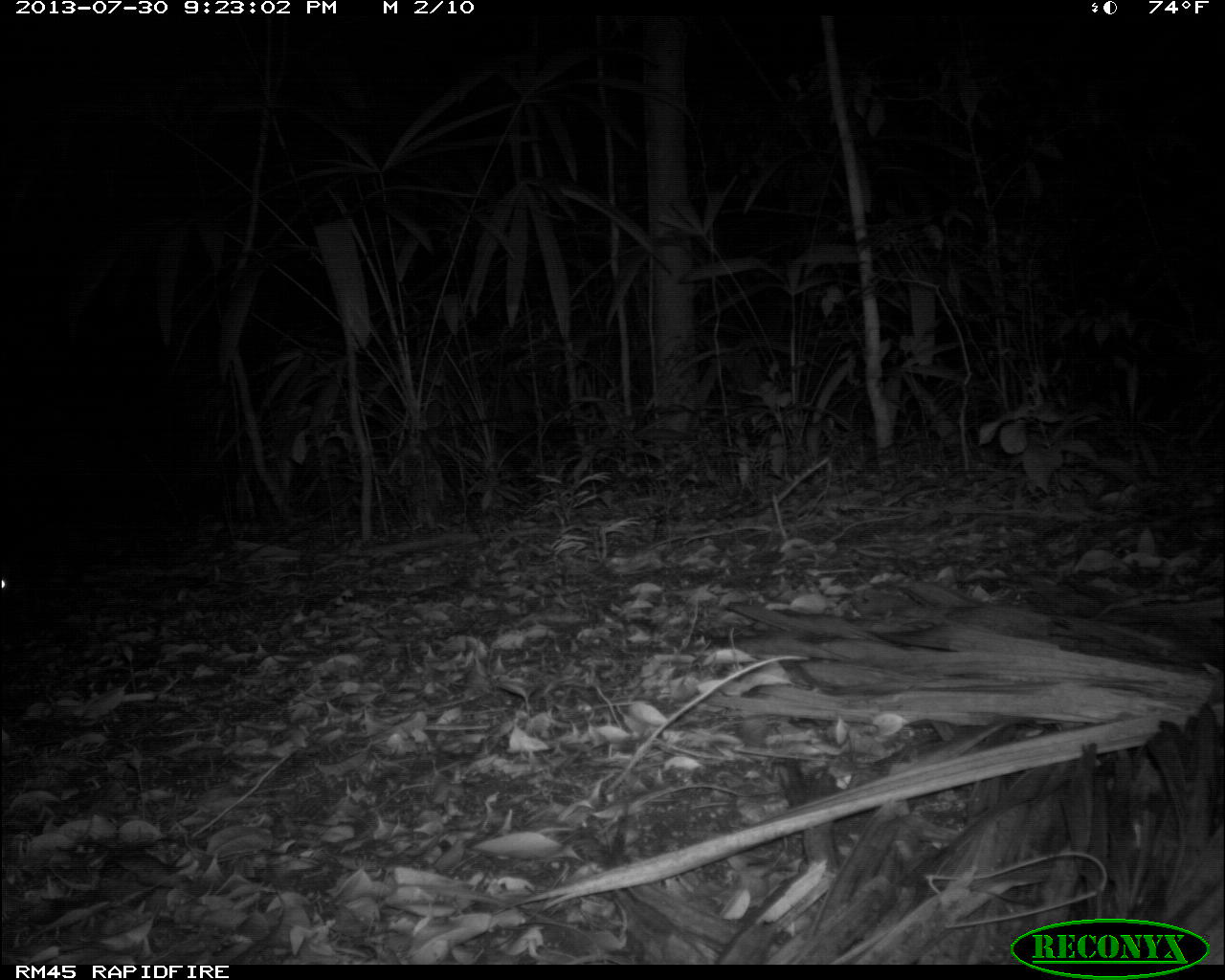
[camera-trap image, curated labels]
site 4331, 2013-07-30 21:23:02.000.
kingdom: Animalia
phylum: Chordata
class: Mammalia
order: Rodentia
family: Cuniculidae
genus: Cuniculus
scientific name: Cuniculus paca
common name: lowland paca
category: agouti paca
Agouti paca (lowland paca) (Cuniculus paca), count 1.